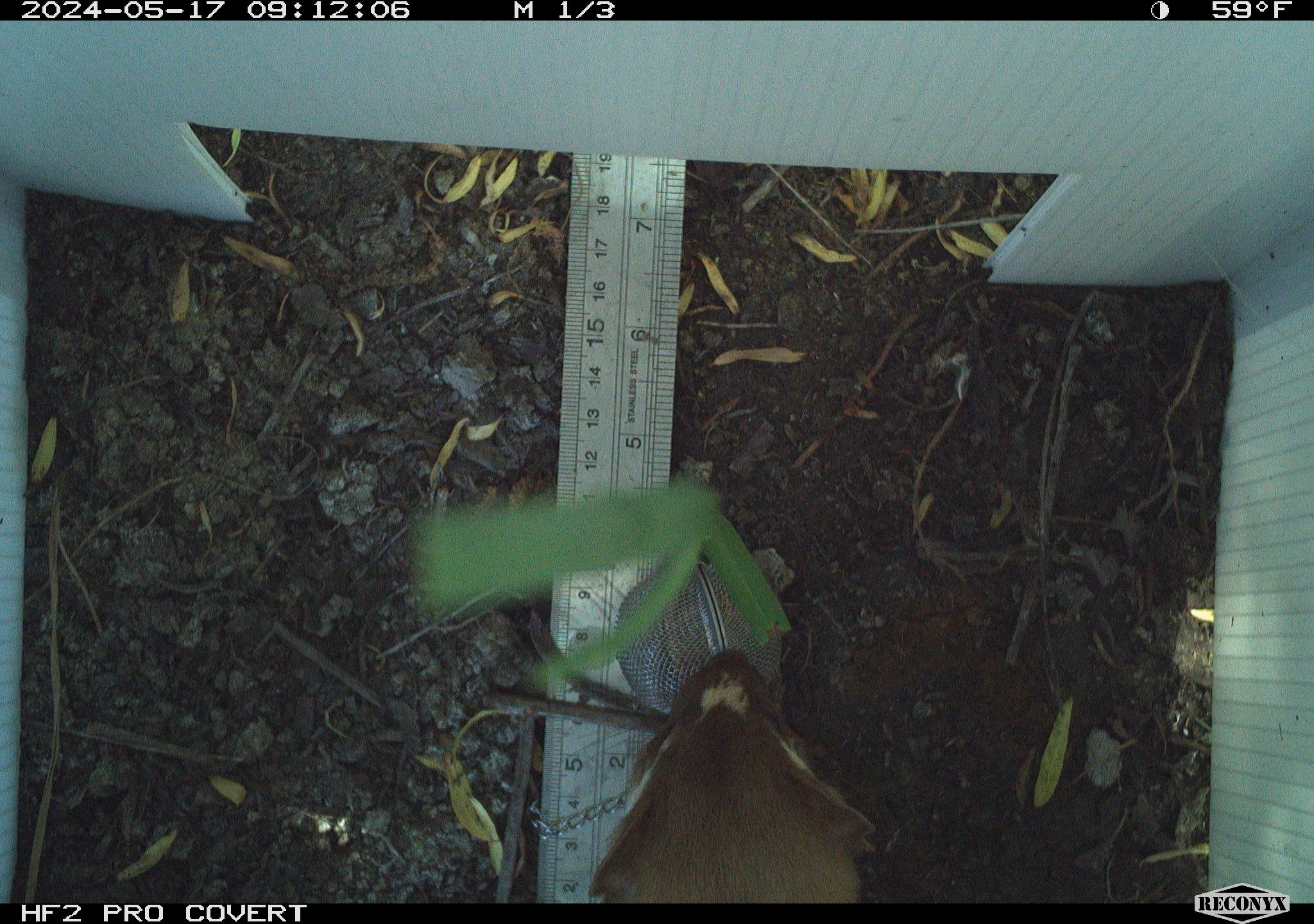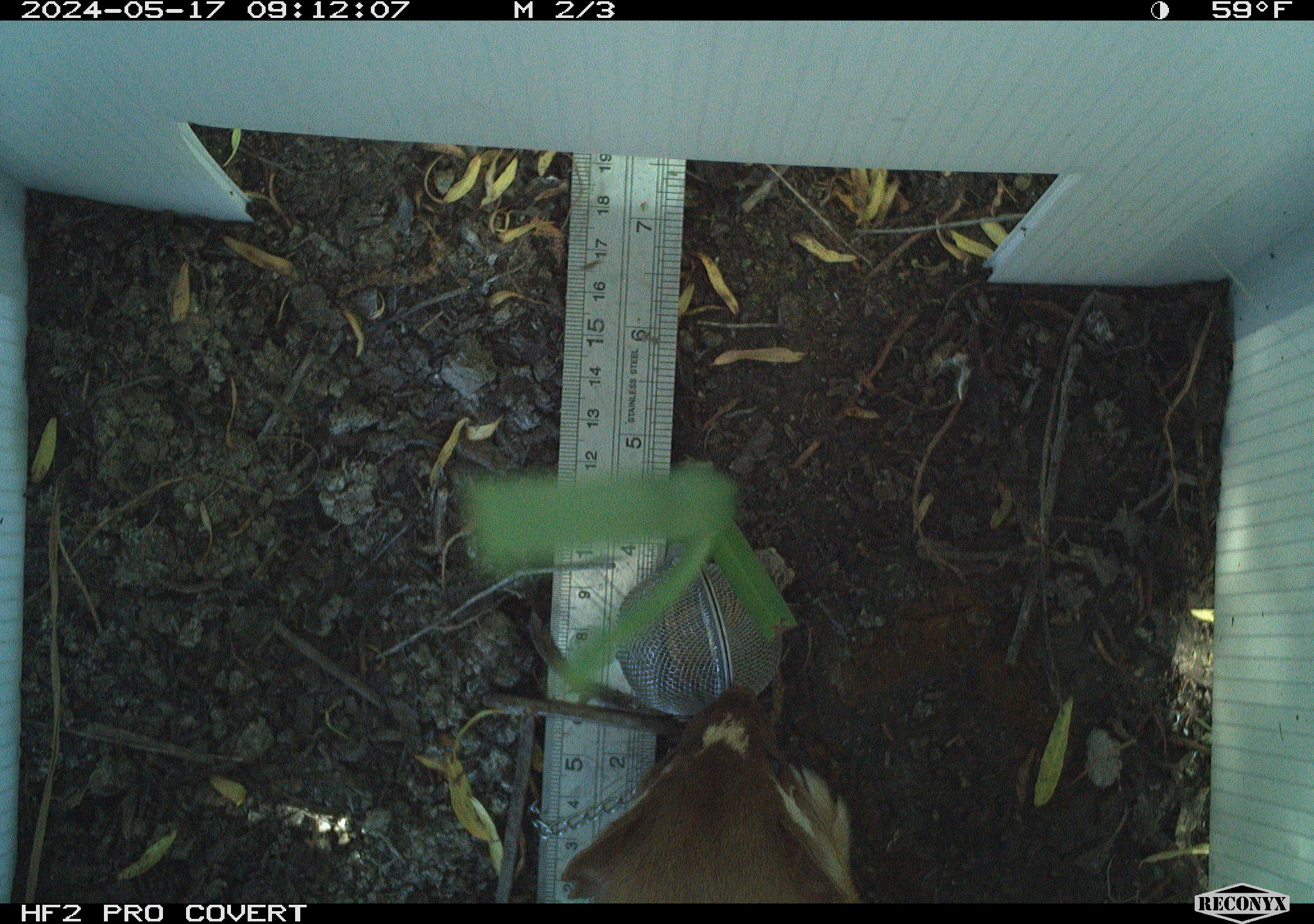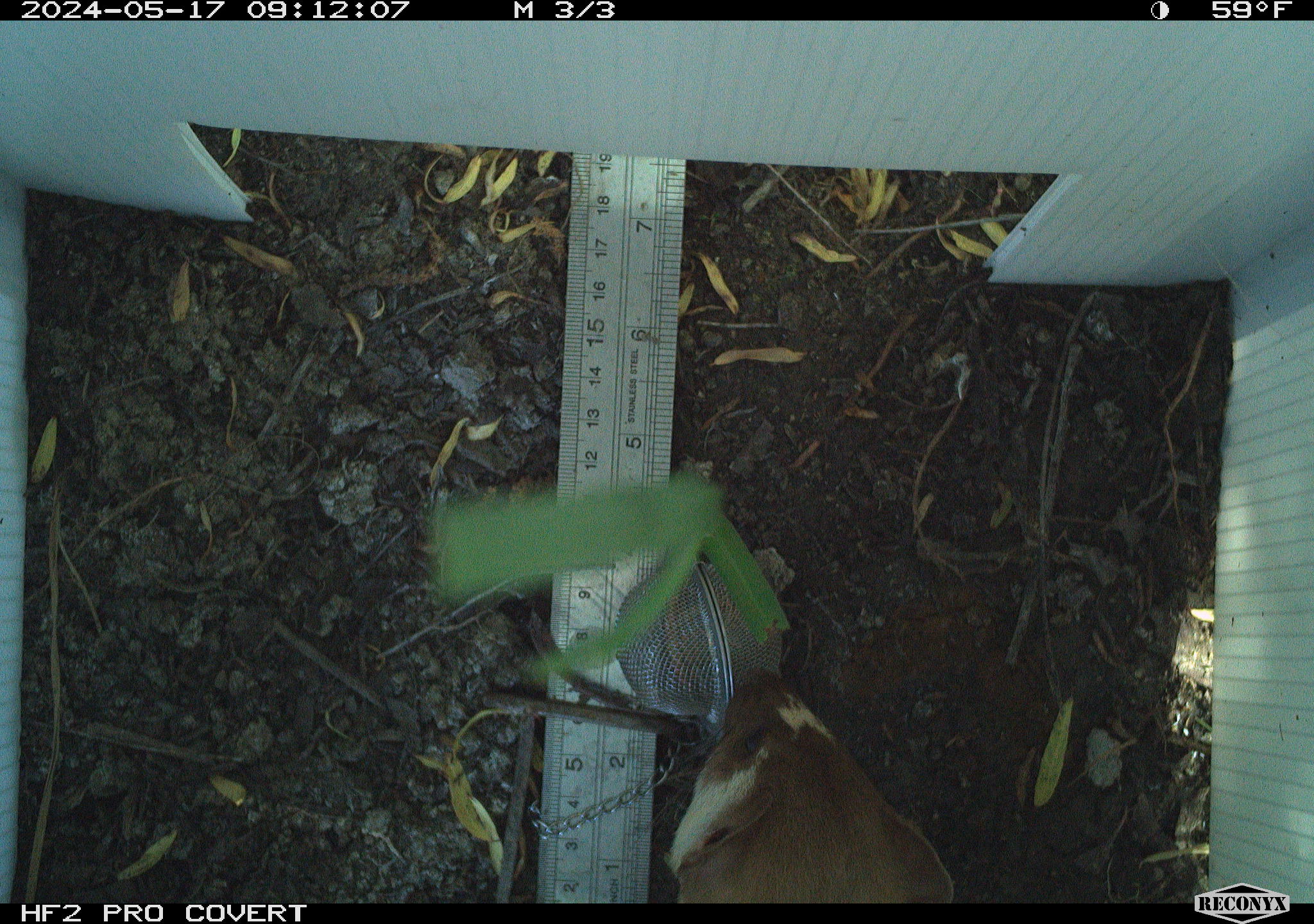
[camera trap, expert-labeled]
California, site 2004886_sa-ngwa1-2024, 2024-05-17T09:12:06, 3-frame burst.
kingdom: Animalia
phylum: Chordata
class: Mammalia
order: Carnivora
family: Mustelidae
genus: Neogale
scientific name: Neogale frenata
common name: long-tailed weasel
Long-tailed weasel (Neogale frenata).